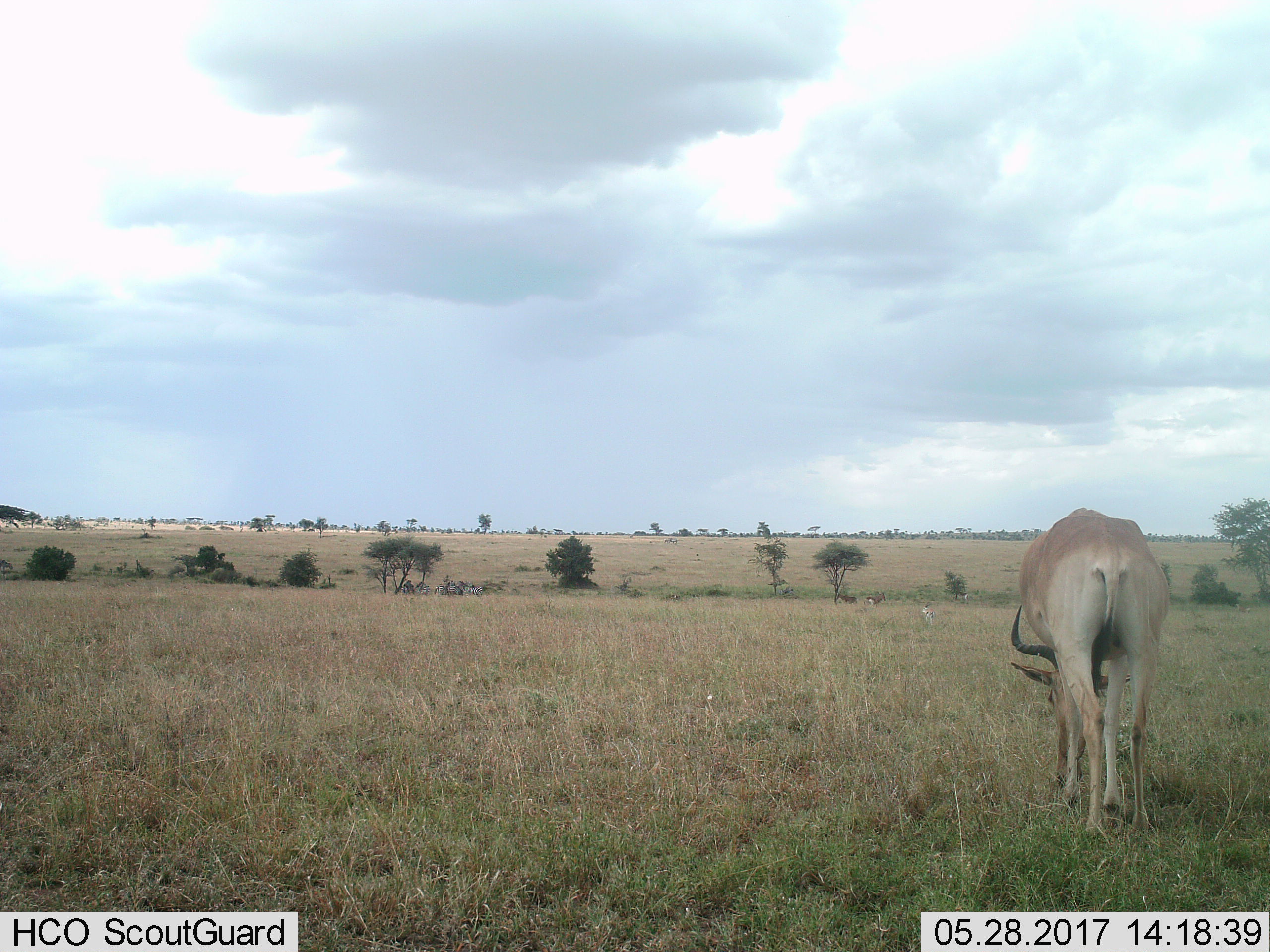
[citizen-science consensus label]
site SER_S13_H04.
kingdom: Animalia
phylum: Chordata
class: Mammalia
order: Artiodactyla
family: Bovidae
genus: Alcelaphus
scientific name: Alcelaphus buselaphus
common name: hartebeest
Hartebeest (Alcelaphus buselaphus), count 3. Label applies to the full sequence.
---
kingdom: Animalia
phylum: Chordata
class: Mammalia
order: Perissodactyla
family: Equidae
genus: Equus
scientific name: Equus quagga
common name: plains zebra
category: zebraplains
Zebraplains (plains zebra) (Equus quagga), count 6. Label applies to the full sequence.